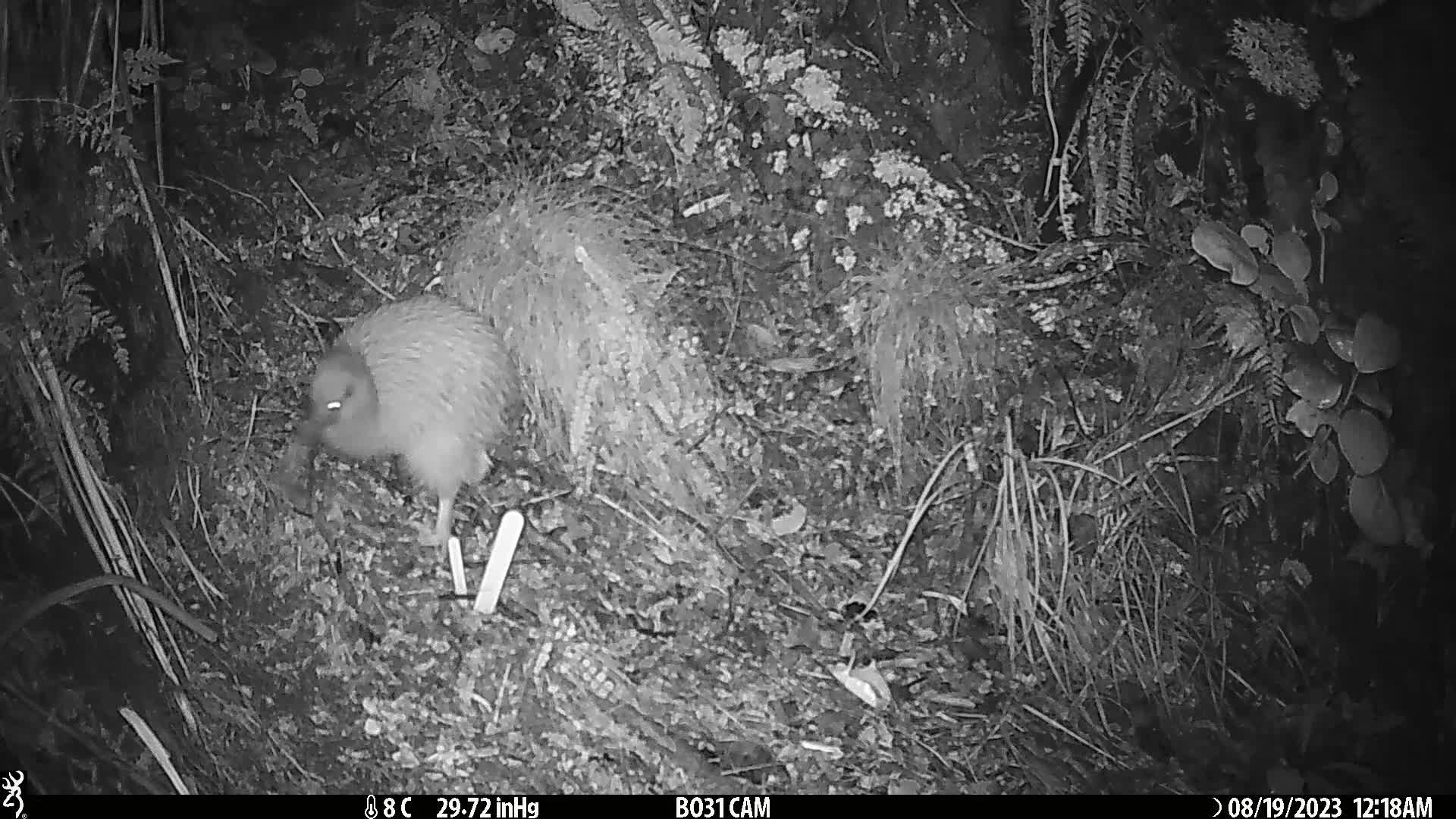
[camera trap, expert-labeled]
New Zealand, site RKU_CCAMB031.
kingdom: Animalia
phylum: Chordata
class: Aves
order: Apterygiformes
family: Apterygidae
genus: Apteryx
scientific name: Apteryx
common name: kiwi